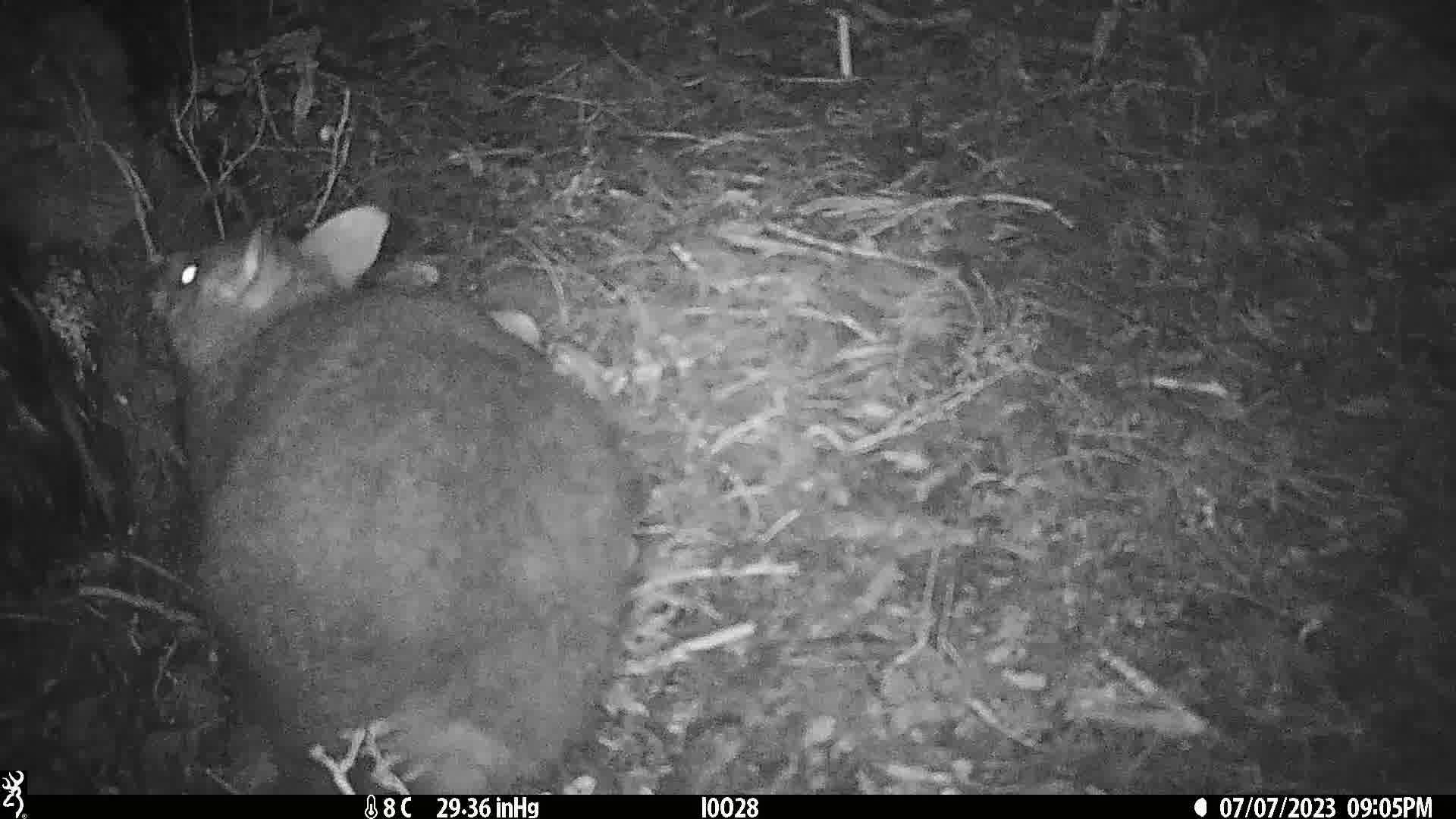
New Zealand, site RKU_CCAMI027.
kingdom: Animalia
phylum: Chordata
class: Mammalia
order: Diprotodontia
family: Phalangeridae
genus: Trichosurus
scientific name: Trichosurus vulpecula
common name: common brushtail possum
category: possum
Possum (common brushtail possum) (Trichosurus vulpecula).